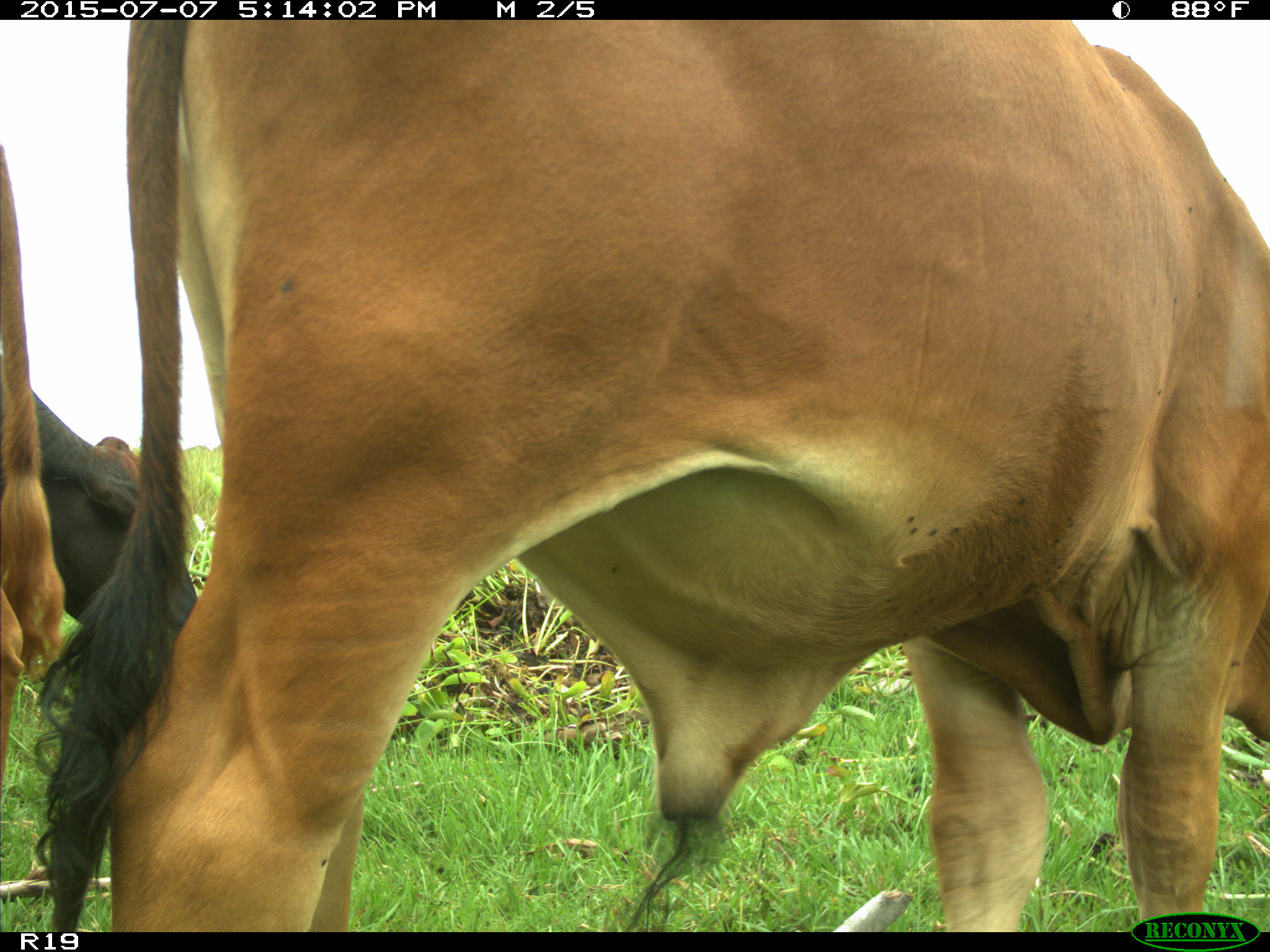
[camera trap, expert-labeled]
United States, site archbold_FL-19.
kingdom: Animalia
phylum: Chordata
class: Mammalia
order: Artiodactyla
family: Bovidae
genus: Bos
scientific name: Bos taurus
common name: domestic cow